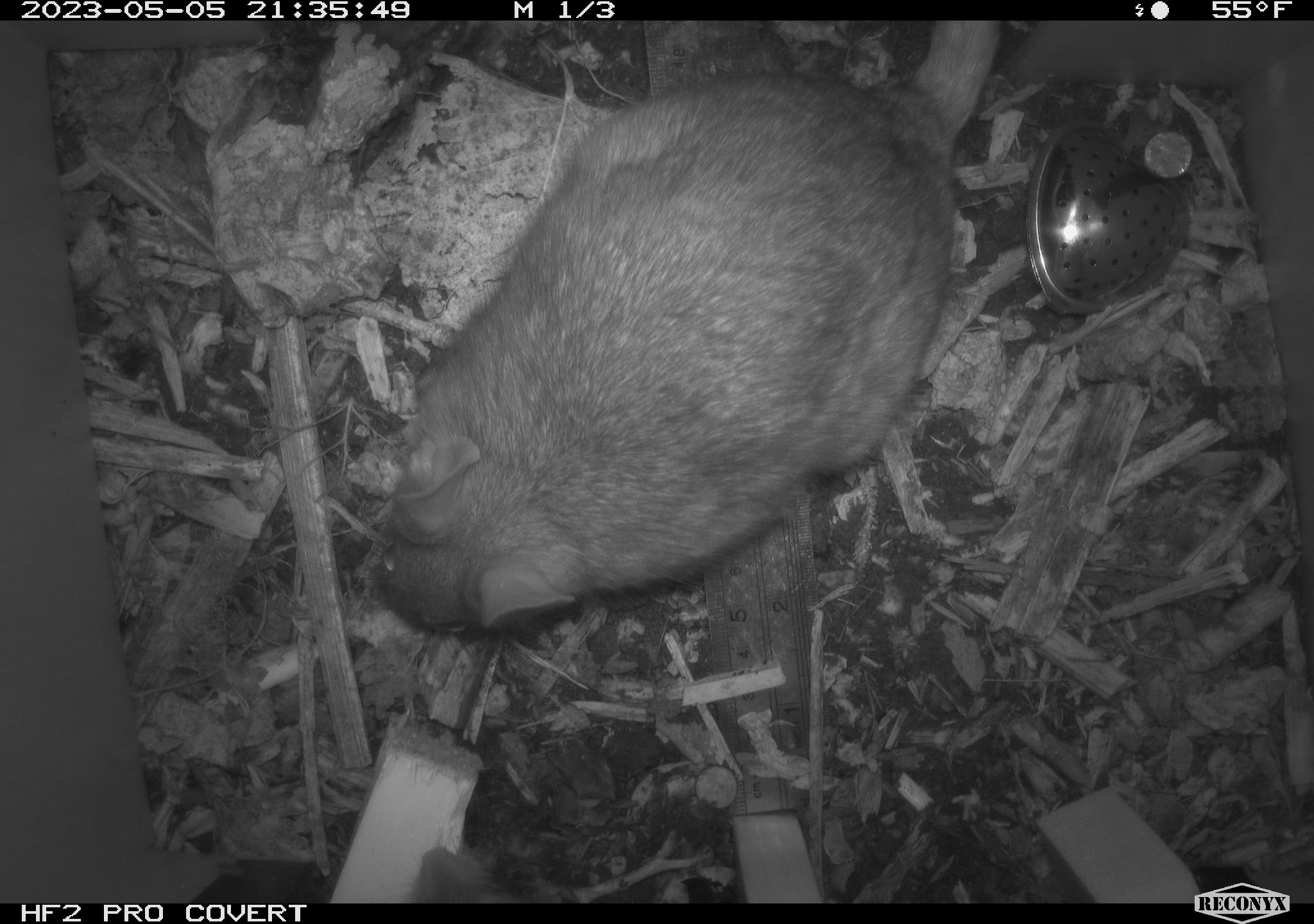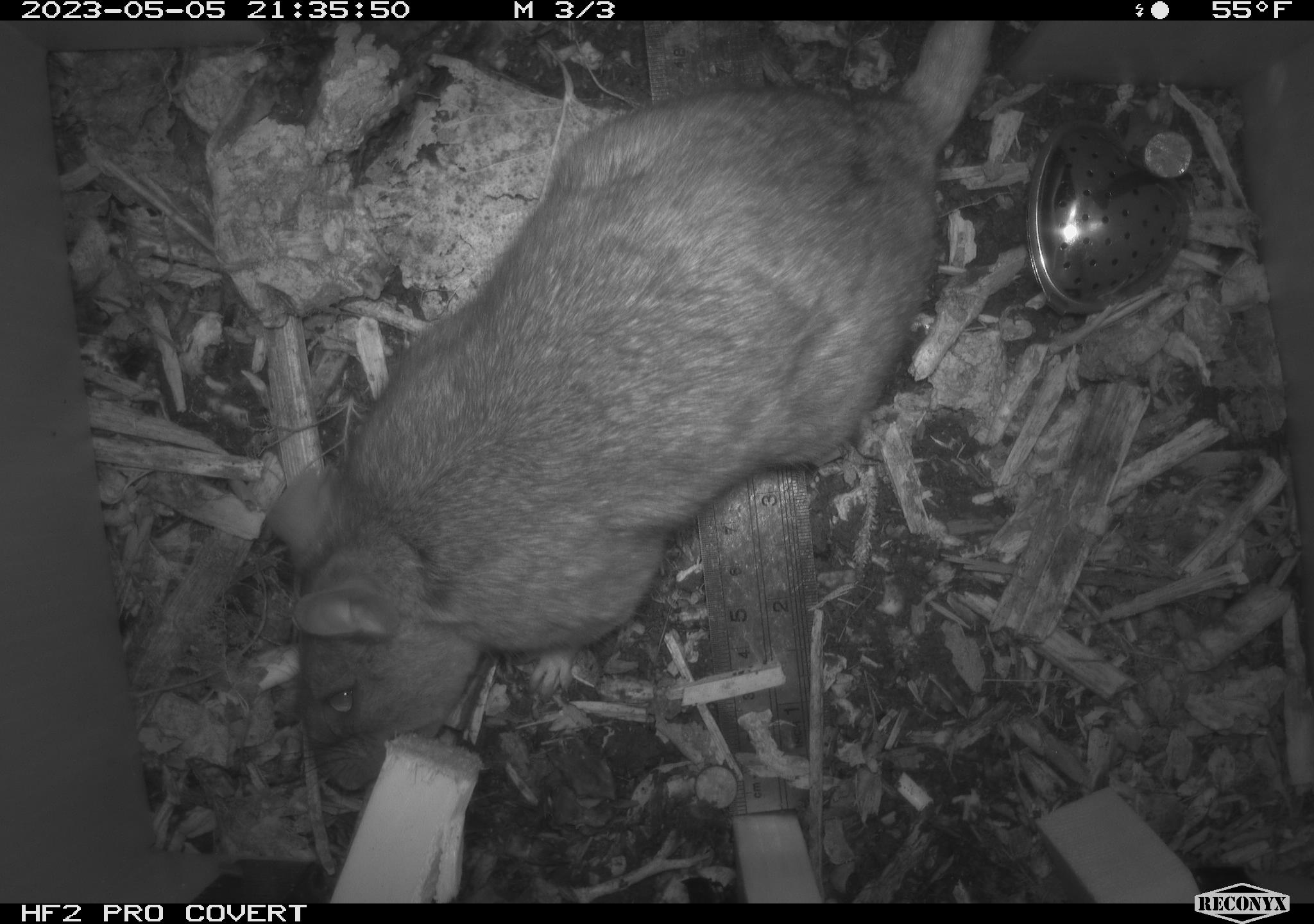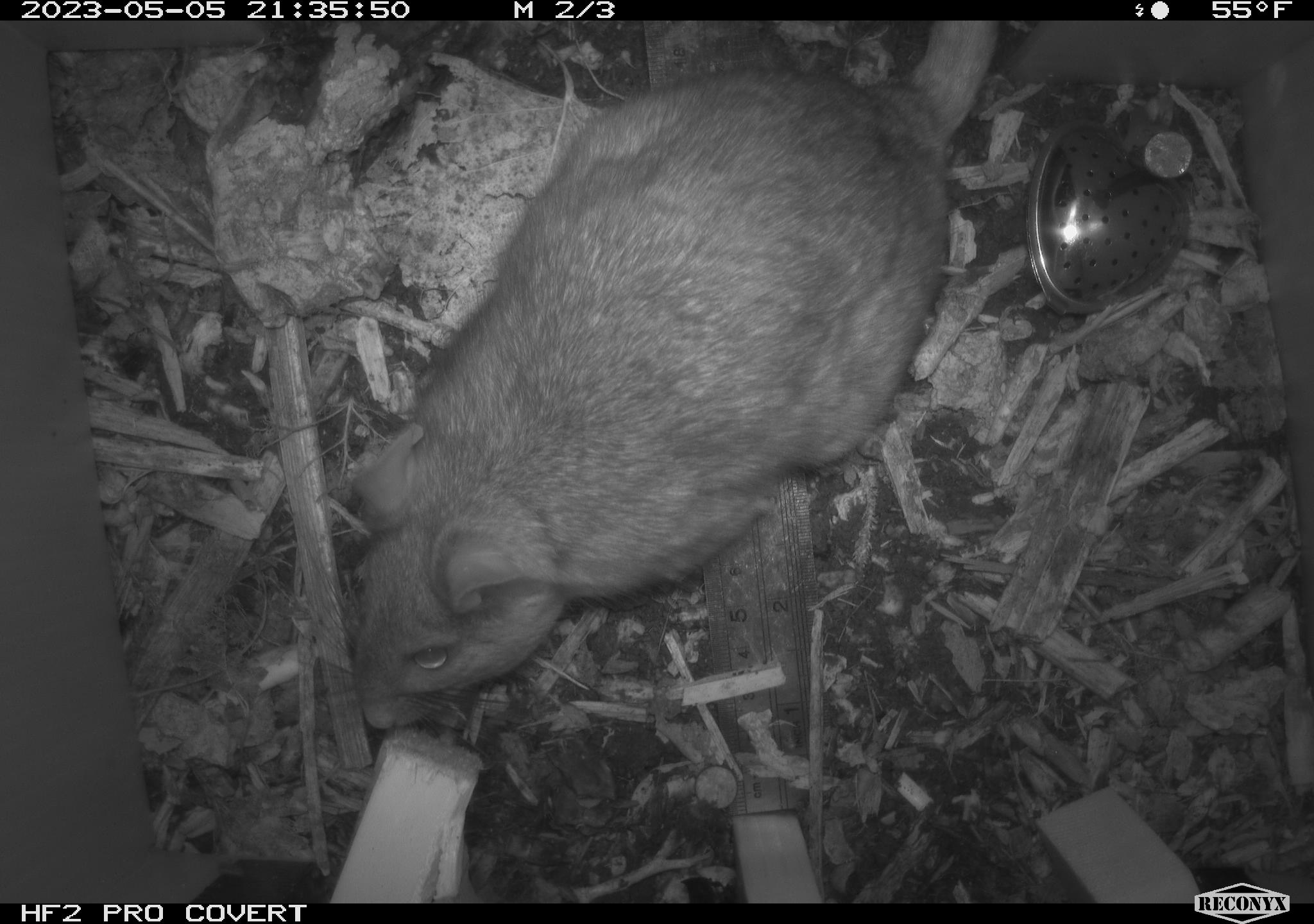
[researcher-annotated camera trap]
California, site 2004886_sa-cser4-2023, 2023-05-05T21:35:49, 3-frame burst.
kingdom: Animalia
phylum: Chordata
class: Mammalia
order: Rodentia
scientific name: Rodentia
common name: mouse species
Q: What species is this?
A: Mouse species (Rodentia).